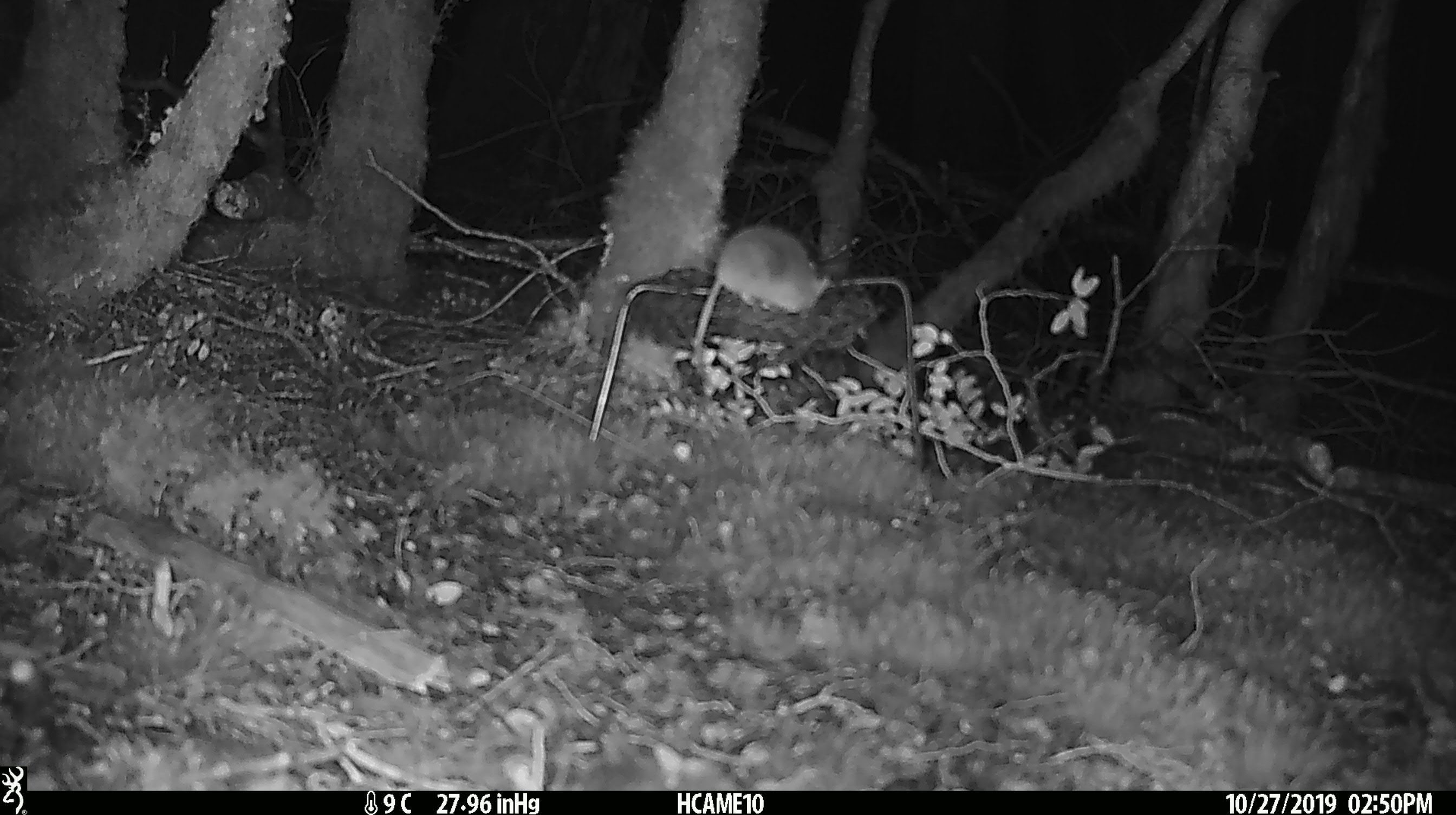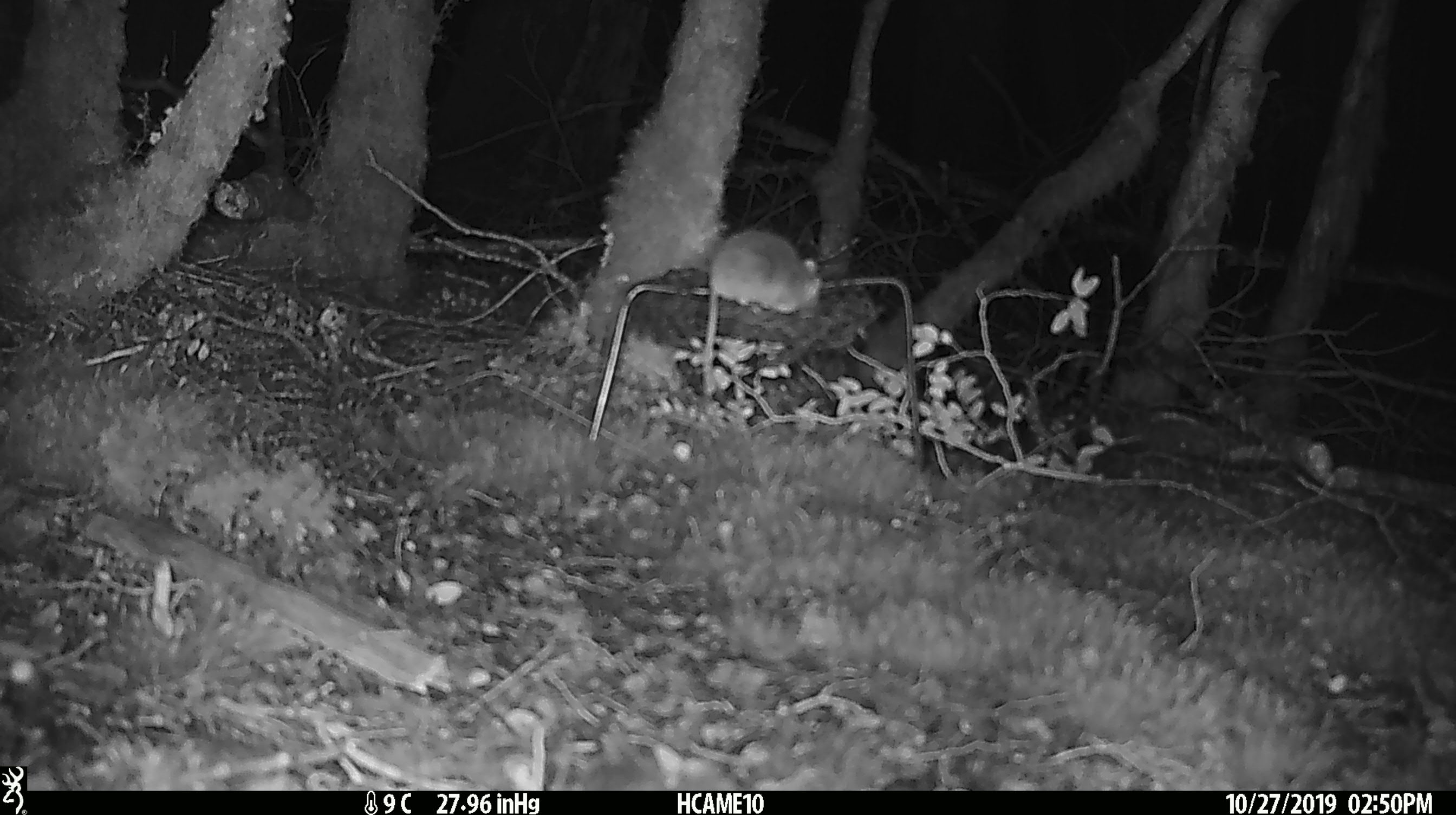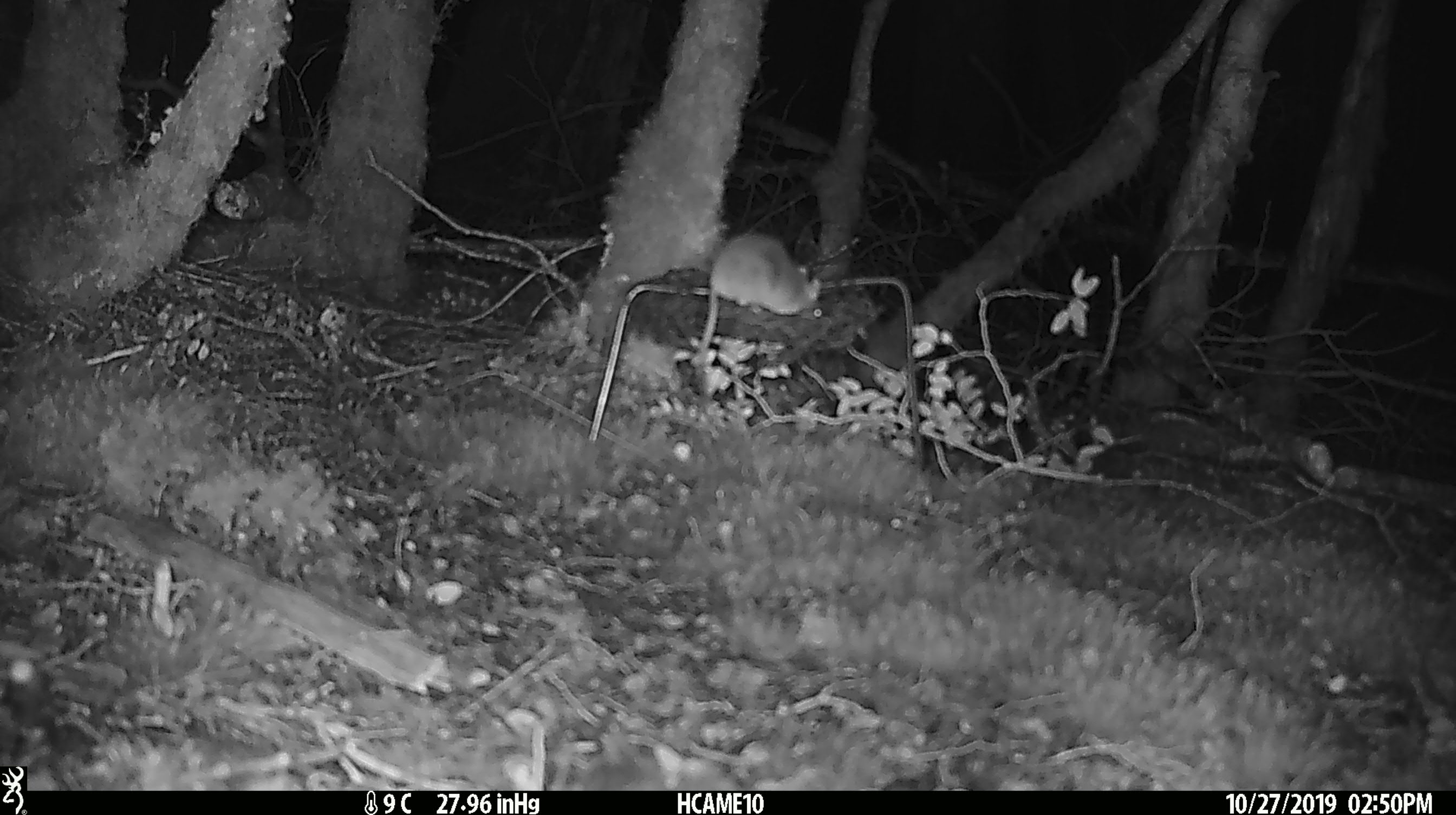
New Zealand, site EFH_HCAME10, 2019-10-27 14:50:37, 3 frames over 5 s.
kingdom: Animalia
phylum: Chordata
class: Mammalia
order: Rodentia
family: Muridae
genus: Mus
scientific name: Mus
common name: mouse